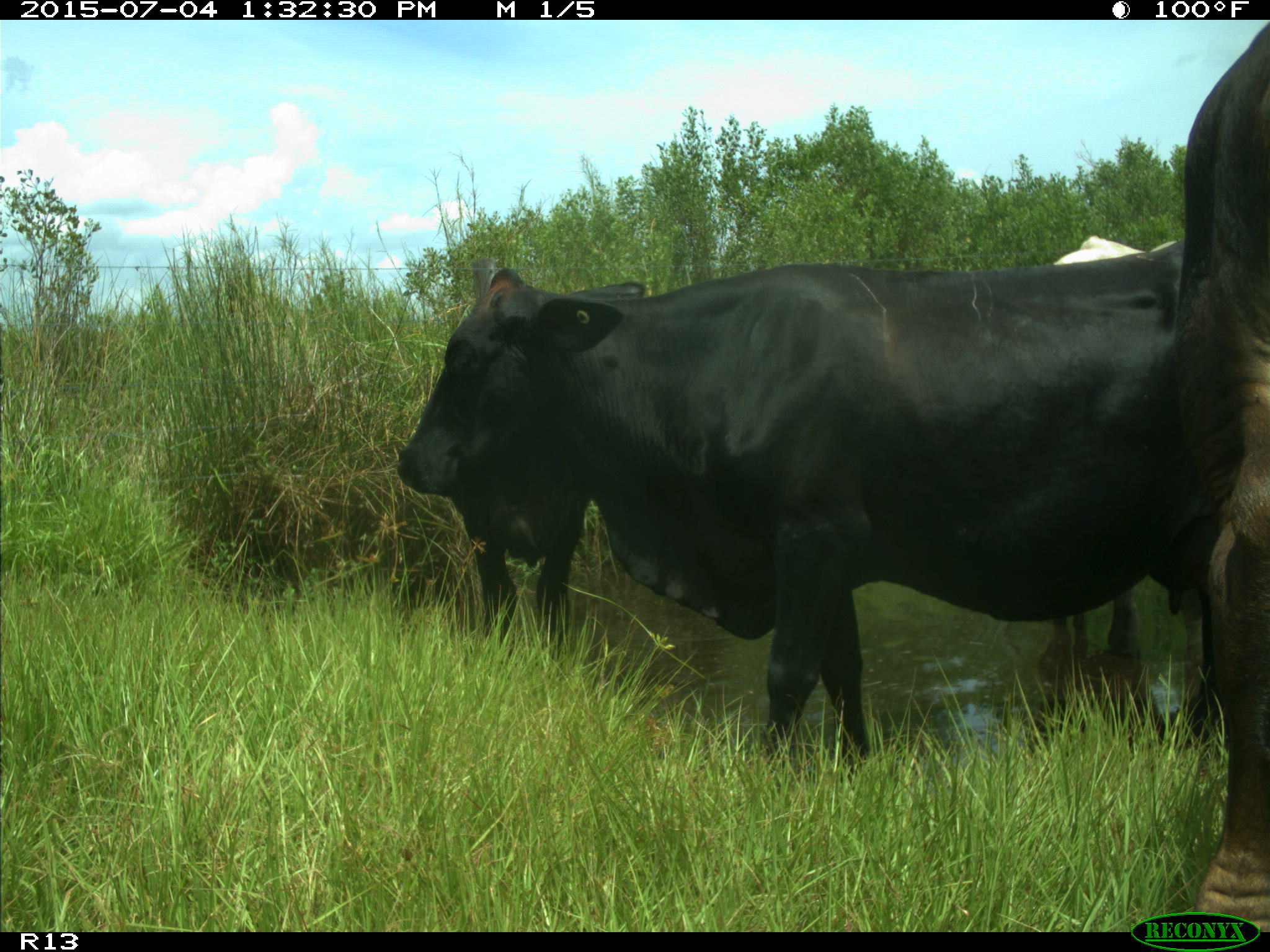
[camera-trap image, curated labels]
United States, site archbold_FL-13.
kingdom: Animalia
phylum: Chordata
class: Mammalia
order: Artiodactyla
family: Bovidae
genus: Bos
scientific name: Bos taurus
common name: domestic cow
Bos taurus (domestic cow).